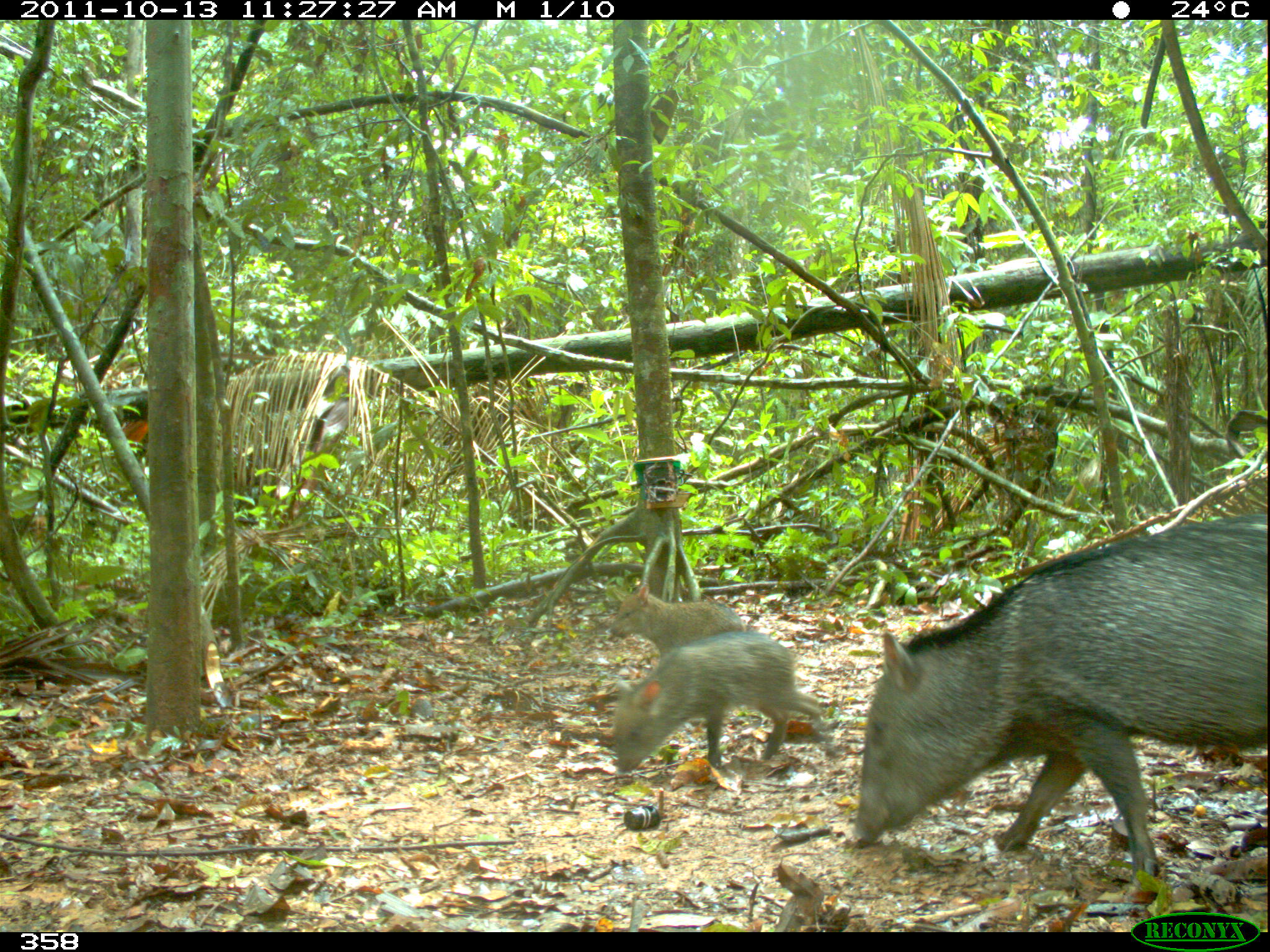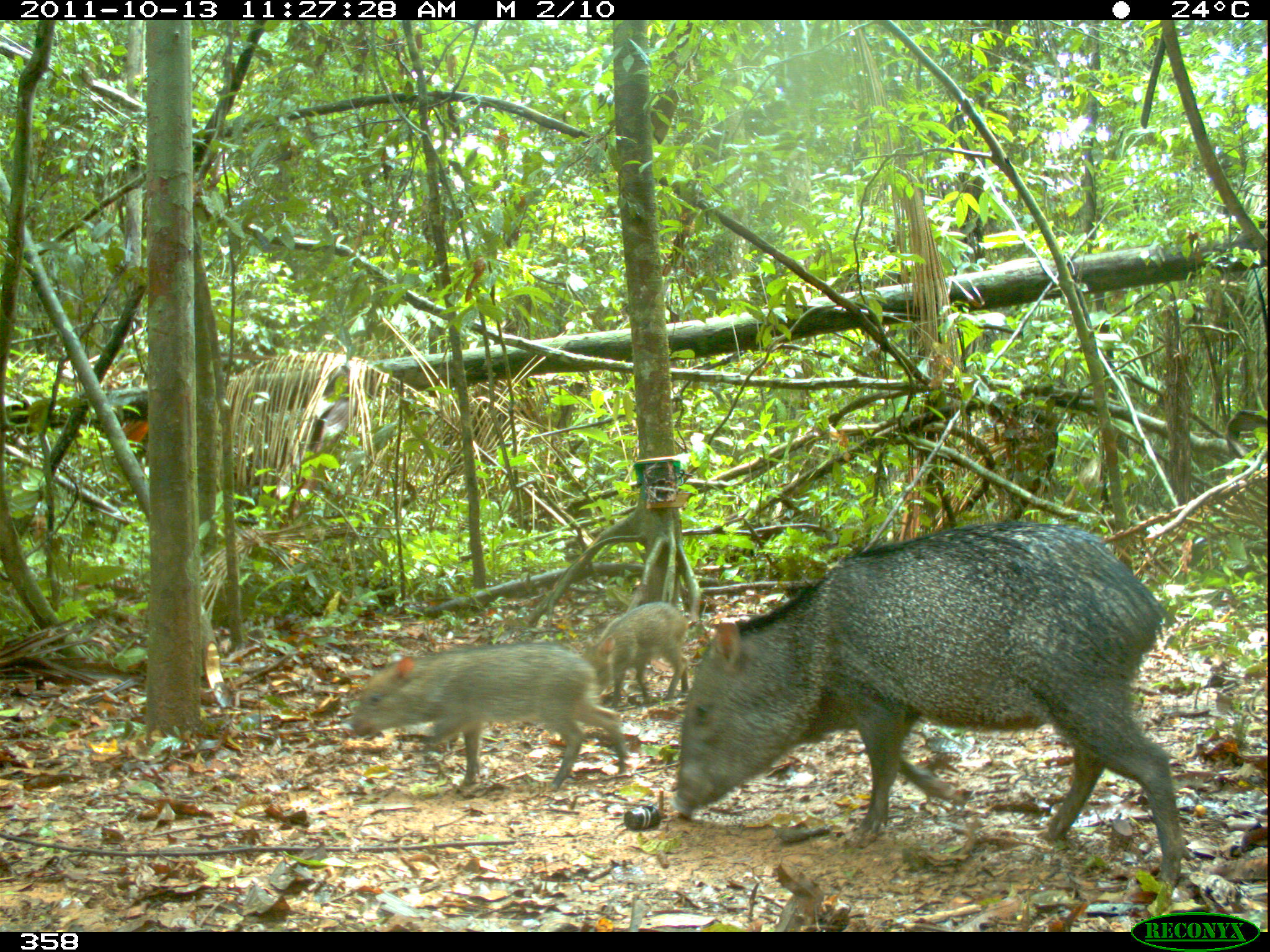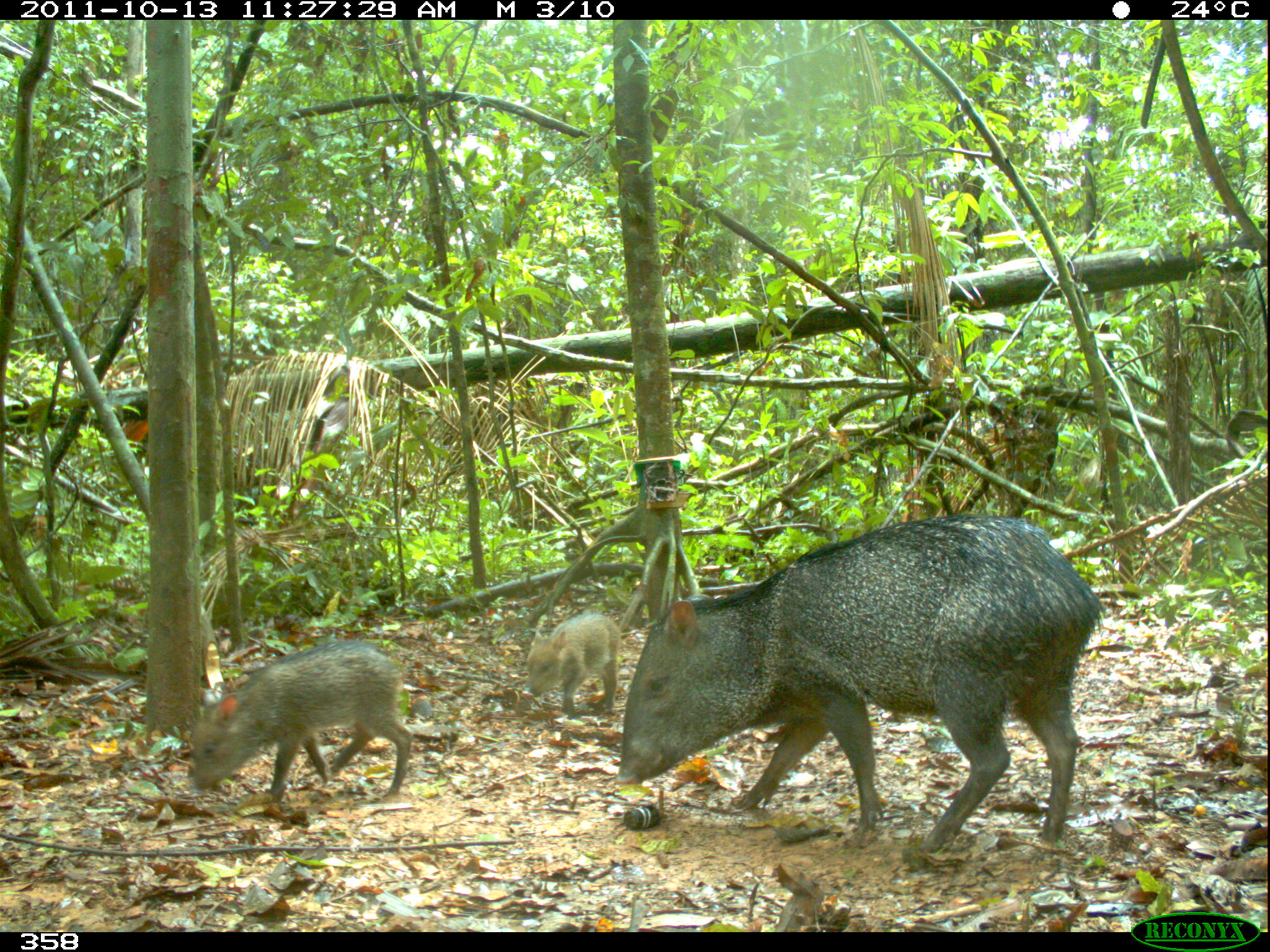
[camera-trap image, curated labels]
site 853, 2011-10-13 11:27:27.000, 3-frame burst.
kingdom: Animalia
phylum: Chordata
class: Mammalia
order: Artiodactyla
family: Tayassuidae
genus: Pecari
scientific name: Pecari tajacu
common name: collared peccary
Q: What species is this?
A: Pecari tajacu (collared peccary).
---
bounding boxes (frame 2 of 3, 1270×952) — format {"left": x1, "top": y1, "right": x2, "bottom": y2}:
pecari tajacu: {"left": 669, "top": 521, "right": 1188, "bottom": 908}; {"left": 345, "top": 641, "right": 632, "bottom": 790}; {"left": 584, "top": 600, "right": 691, "bottom": 703}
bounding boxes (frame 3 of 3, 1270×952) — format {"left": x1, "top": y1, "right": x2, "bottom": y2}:
pecari tajacu: {"left": 618, "top": 512, "right": 1104, "bottom": 860}; {"left": 190, "top": 637, "right": 413, "bottom": 807}; {"left": 525, "top": 609, "right": 620, "bottom": 719}